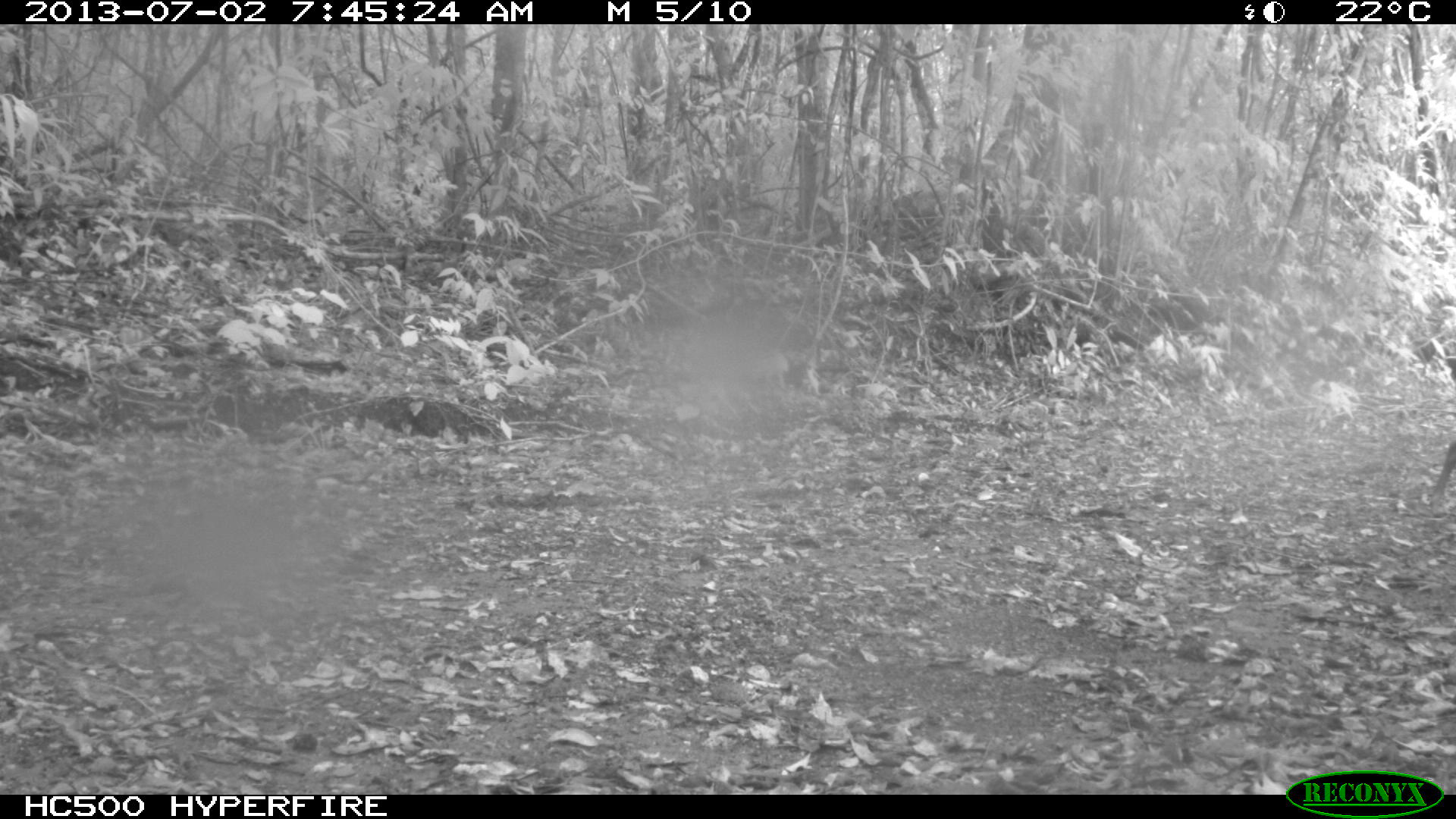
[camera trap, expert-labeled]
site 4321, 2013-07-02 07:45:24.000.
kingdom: Animalia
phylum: Chordata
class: Mammalia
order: Artiodactyla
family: Cervidae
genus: Mazama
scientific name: Mazama temama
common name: central american red brocket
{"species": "Mazama temama (central american red brocket)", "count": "1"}